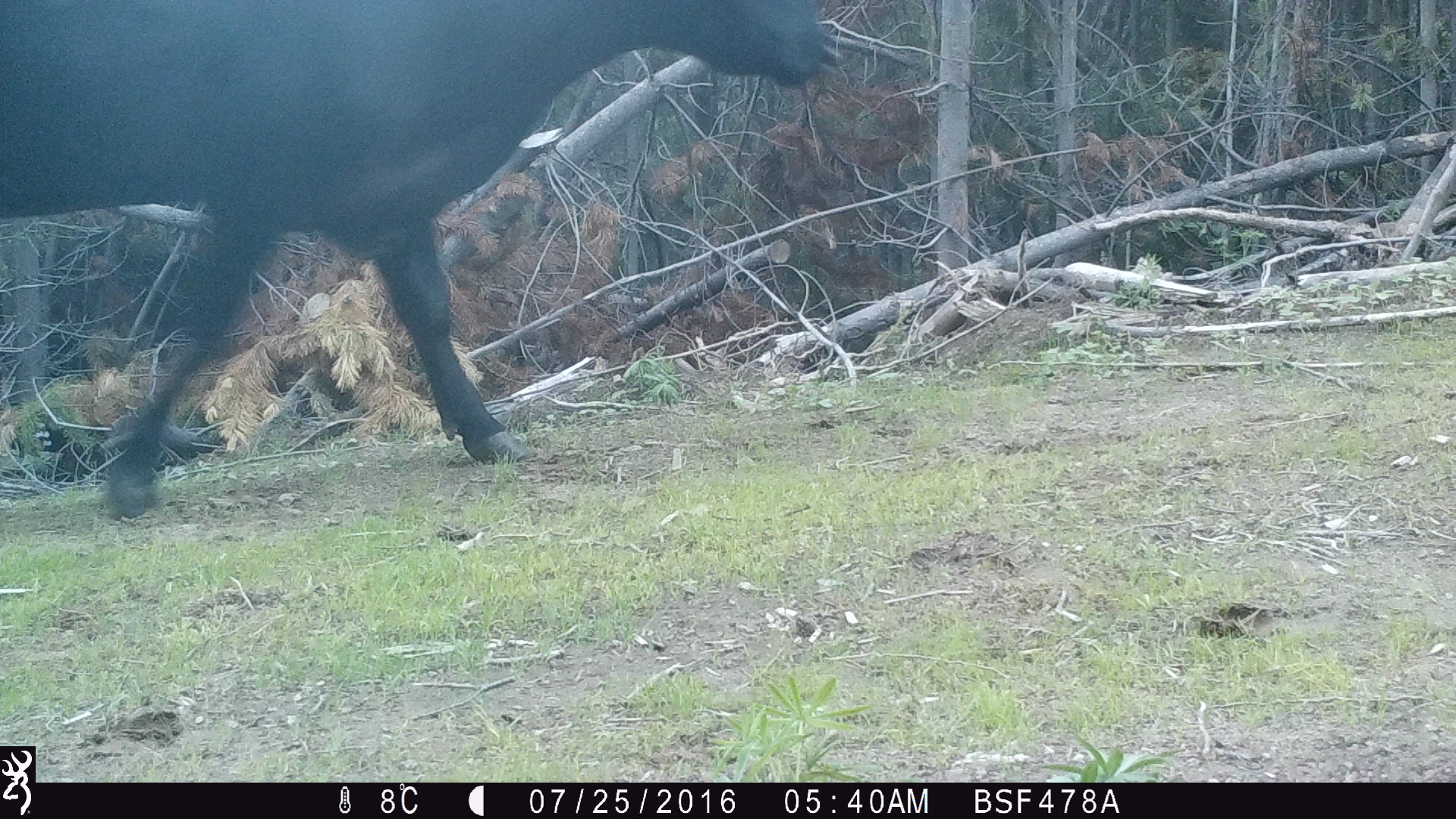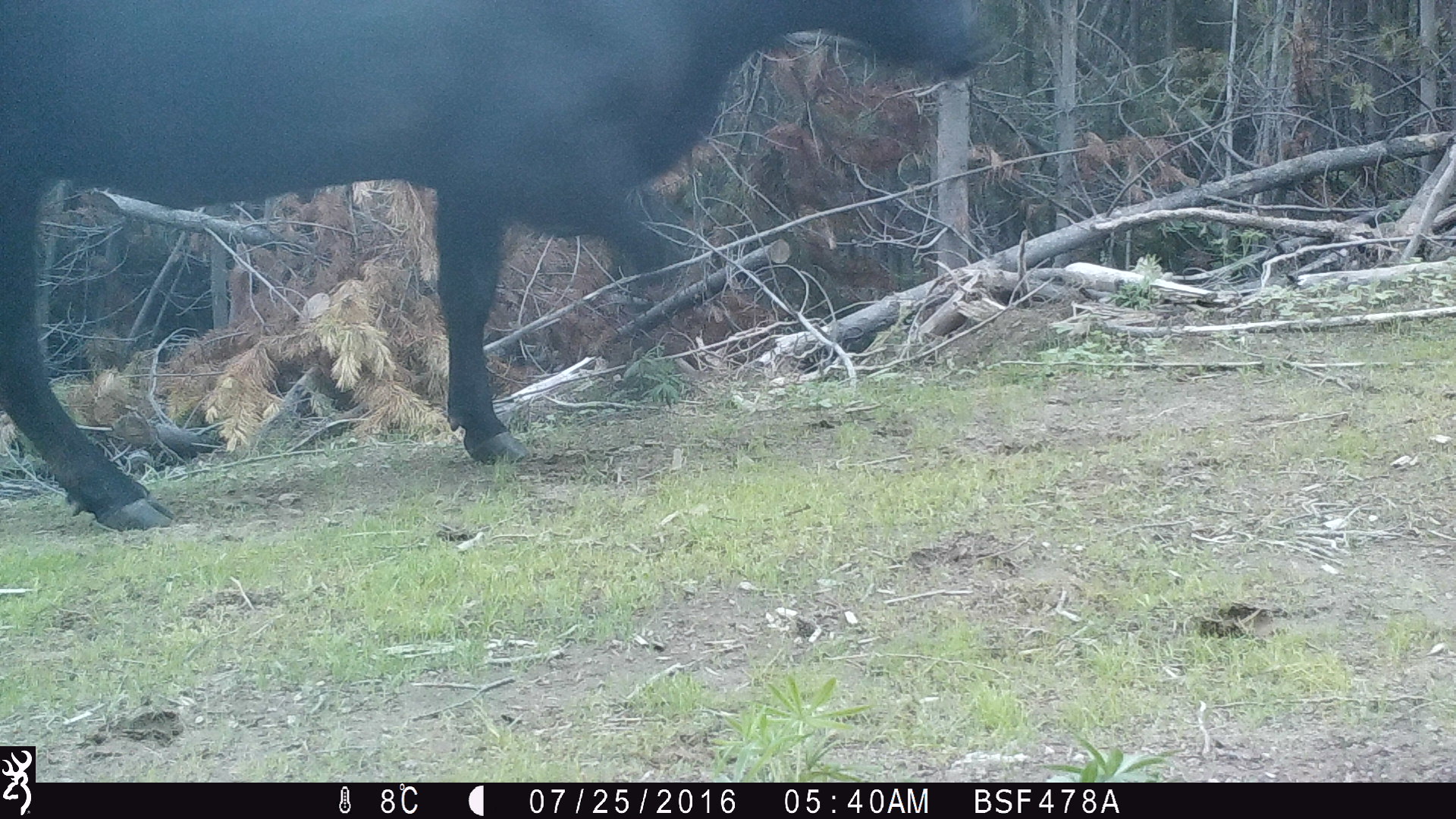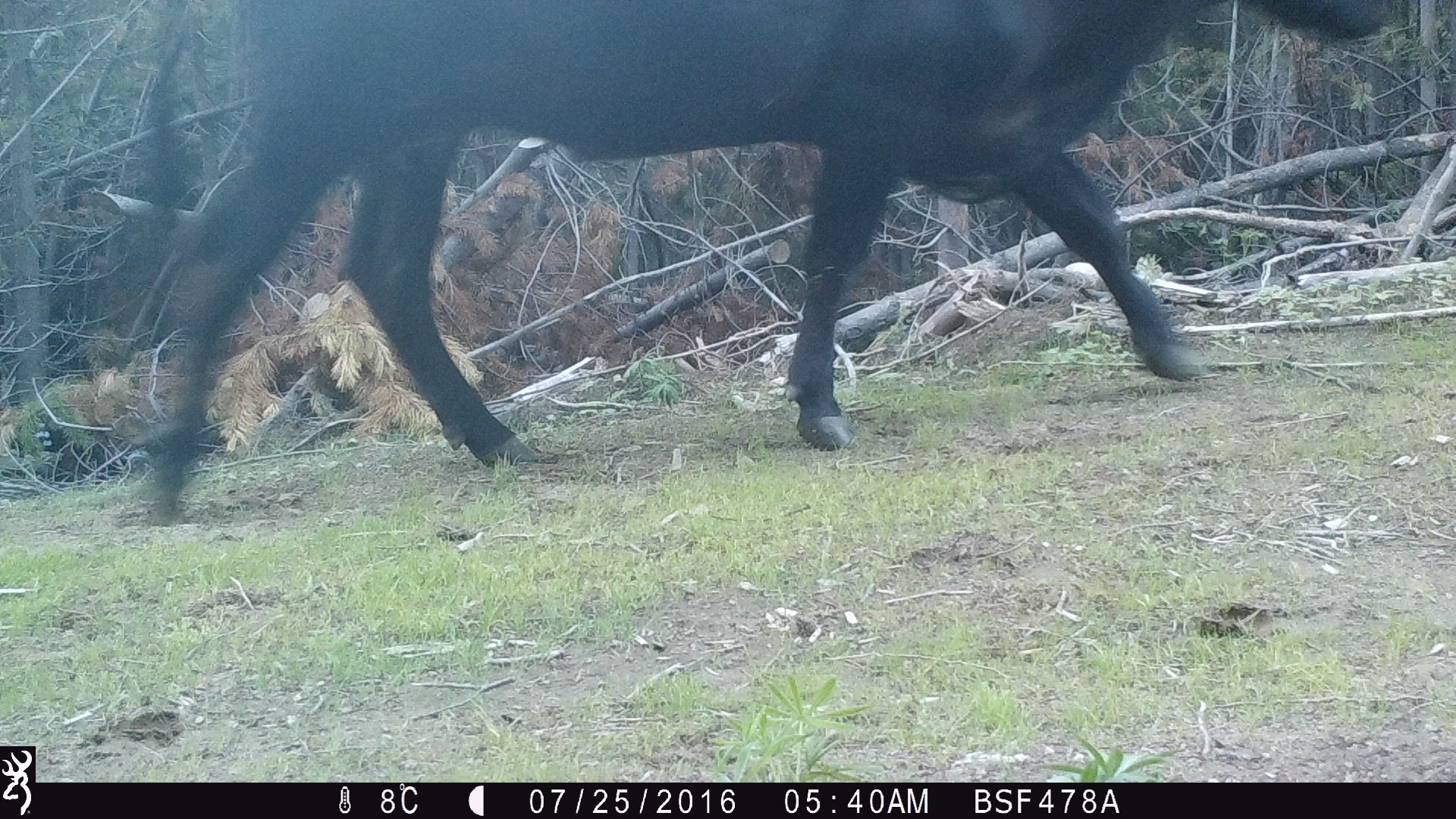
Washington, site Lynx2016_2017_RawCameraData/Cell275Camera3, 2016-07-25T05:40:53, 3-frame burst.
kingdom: Animalia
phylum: Chordata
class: Mammalia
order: Artiodactyla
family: Bovidae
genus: Bos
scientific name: Bos taurus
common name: domestic cattle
Domestic cattle (Bos taurus). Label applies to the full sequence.